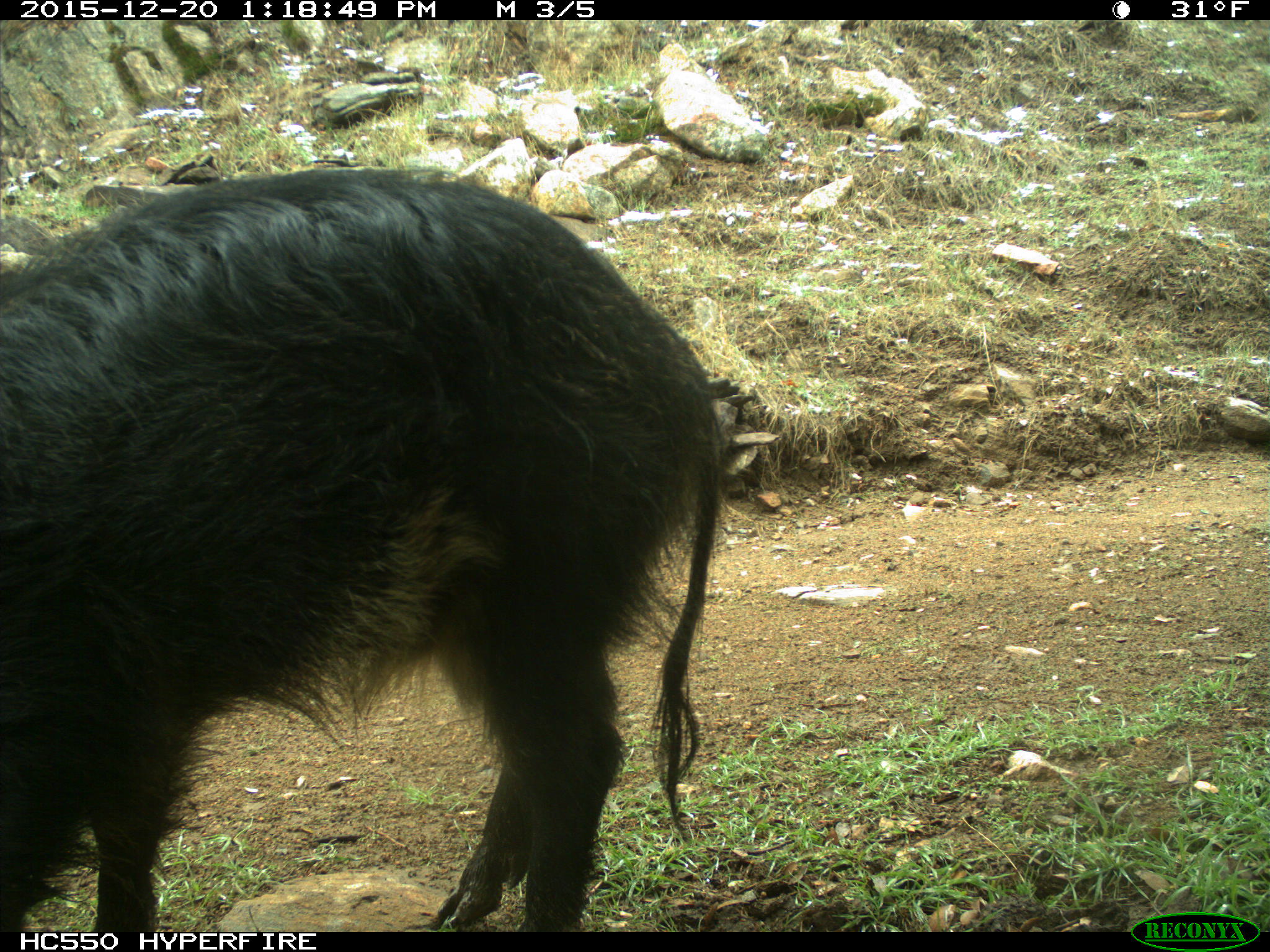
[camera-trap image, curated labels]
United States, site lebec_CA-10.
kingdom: Animalia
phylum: Chordata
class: Mammalia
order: Artiodactyla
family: Suidae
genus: Sus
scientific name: Sus scrofa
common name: wild boar